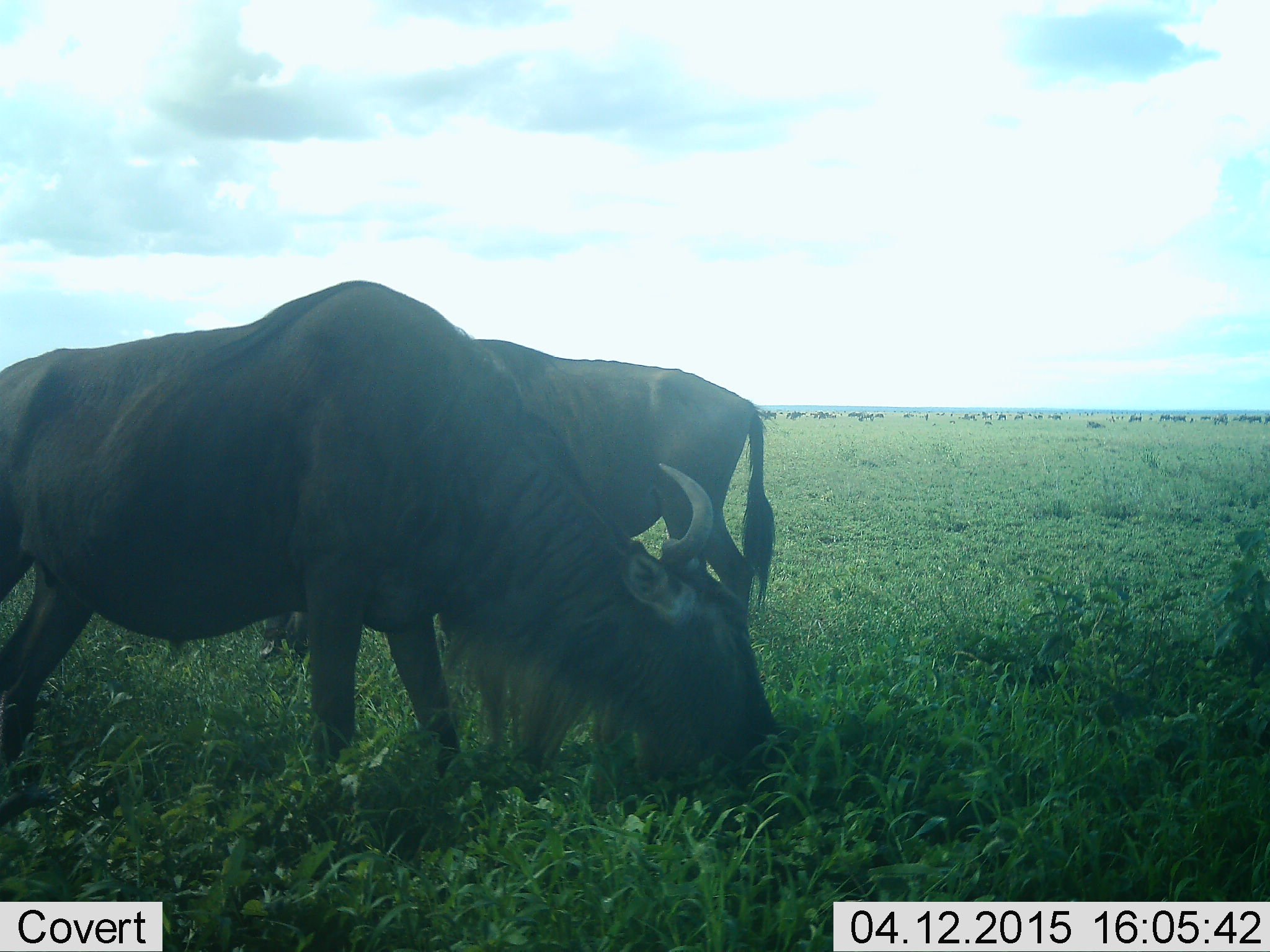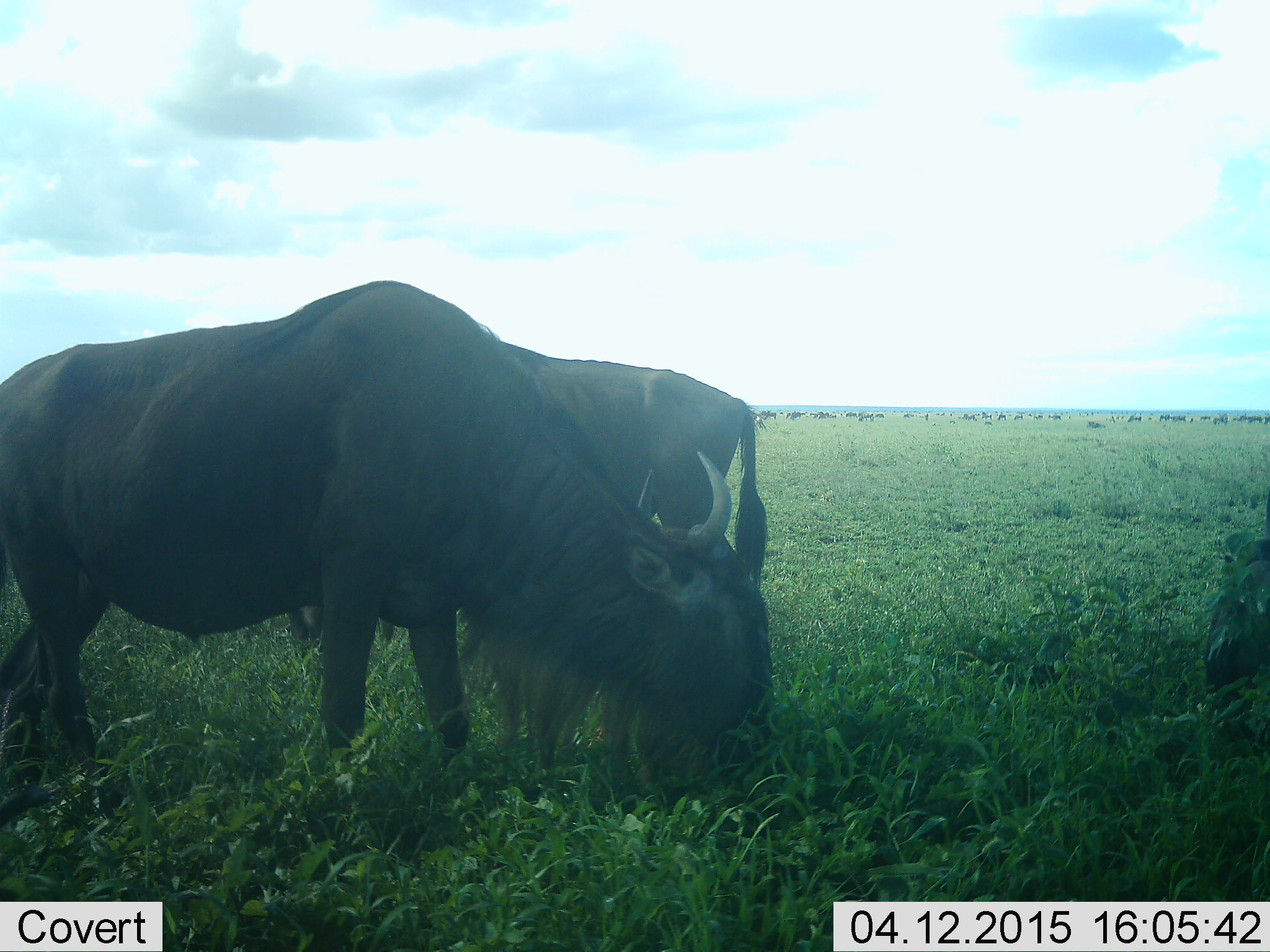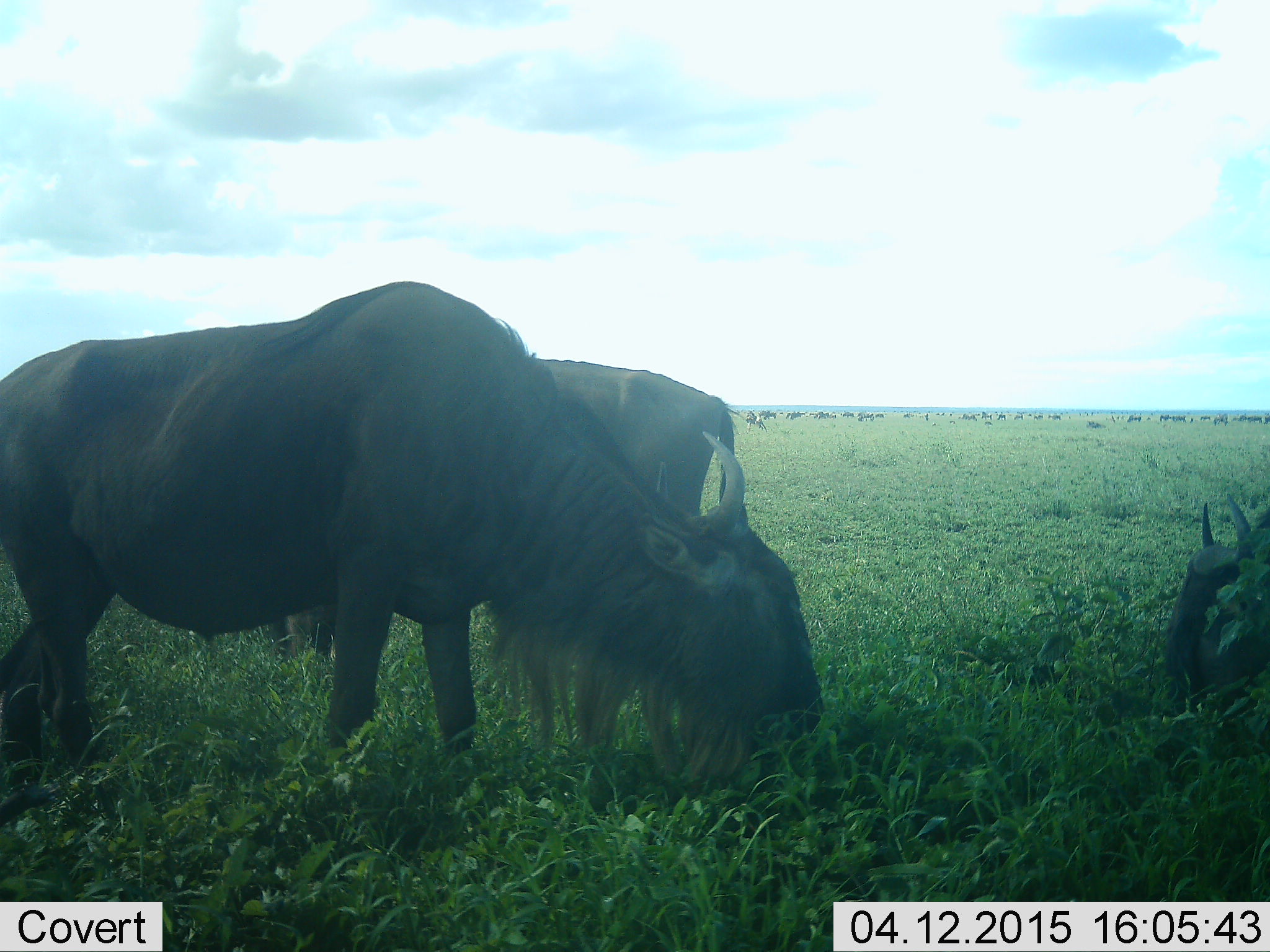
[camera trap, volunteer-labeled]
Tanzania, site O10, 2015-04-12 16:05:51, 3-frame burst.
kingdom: Animalia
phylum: Chordata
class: Mammalia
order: Artiodactyla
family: Bovidae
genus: Connochaetes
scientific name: Connochaetes taurinus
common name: blue wildebeest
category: wildebeest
Wildebeest (blue wildebeest) (Connochaetes taurinus), count 11-50. Behavior (volunteer vote fractions): standing 40%, resting 0%, moving 30%, interacting 0%. Young present (vote fraction): 0%. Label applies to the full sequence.